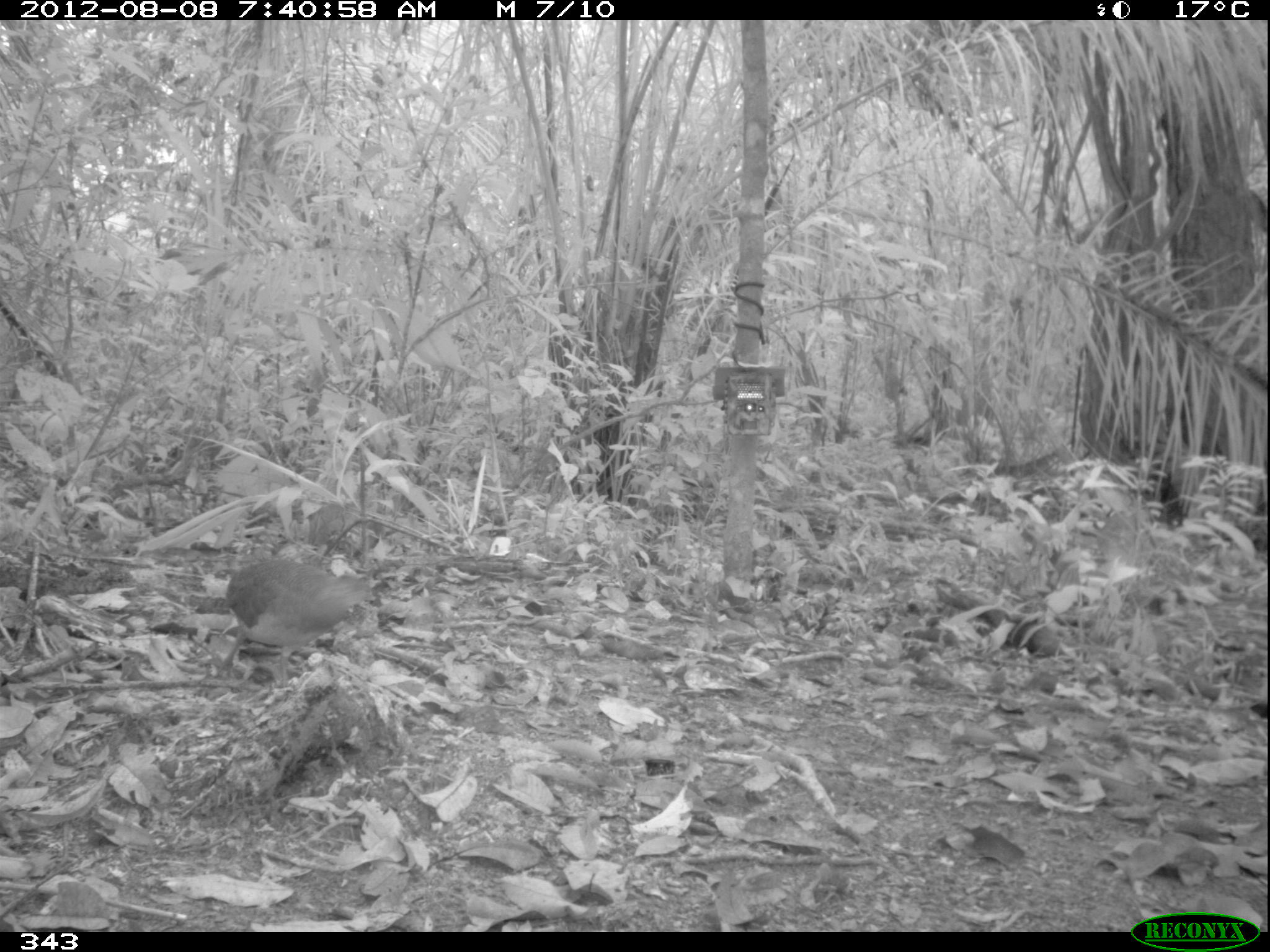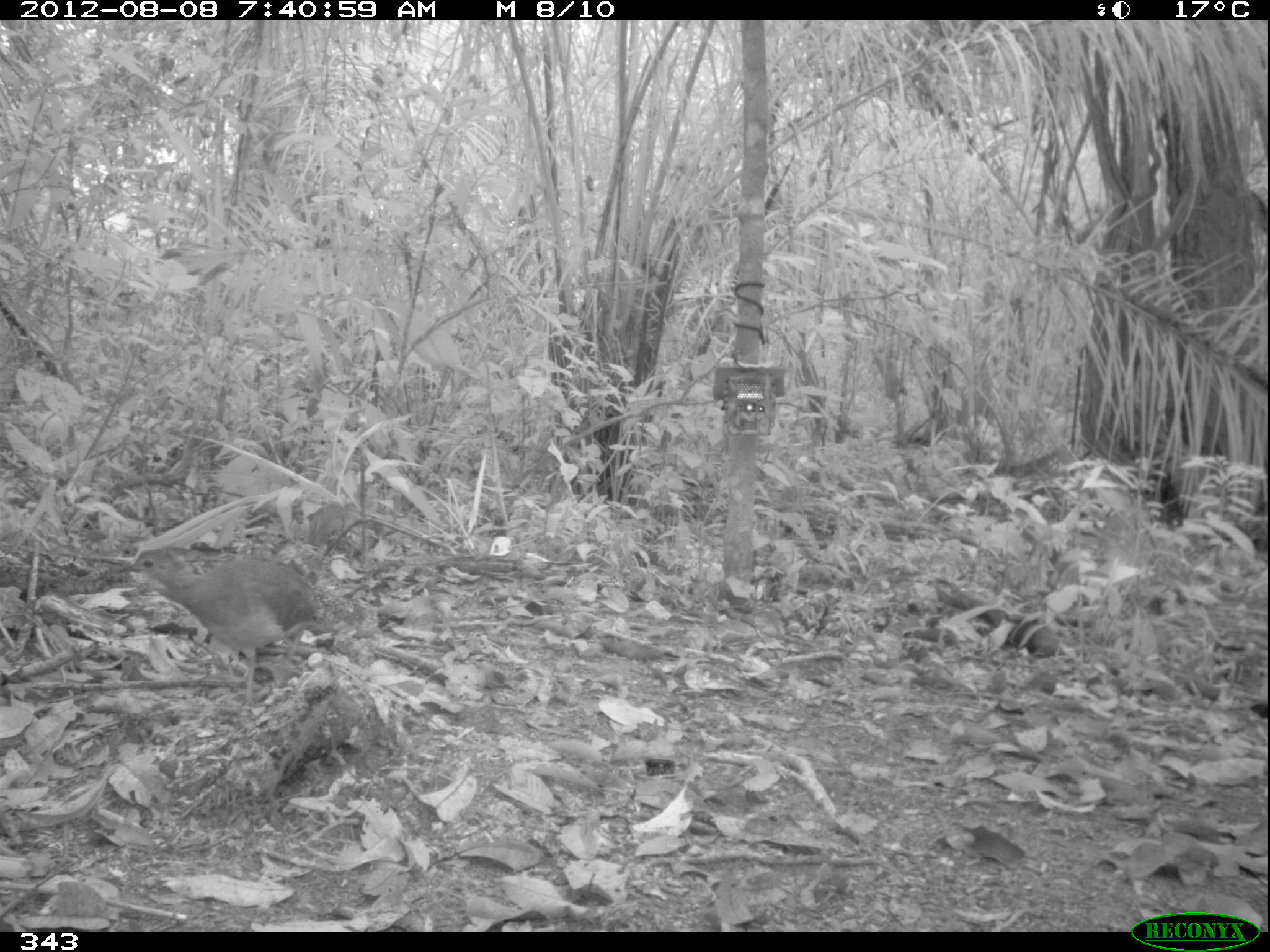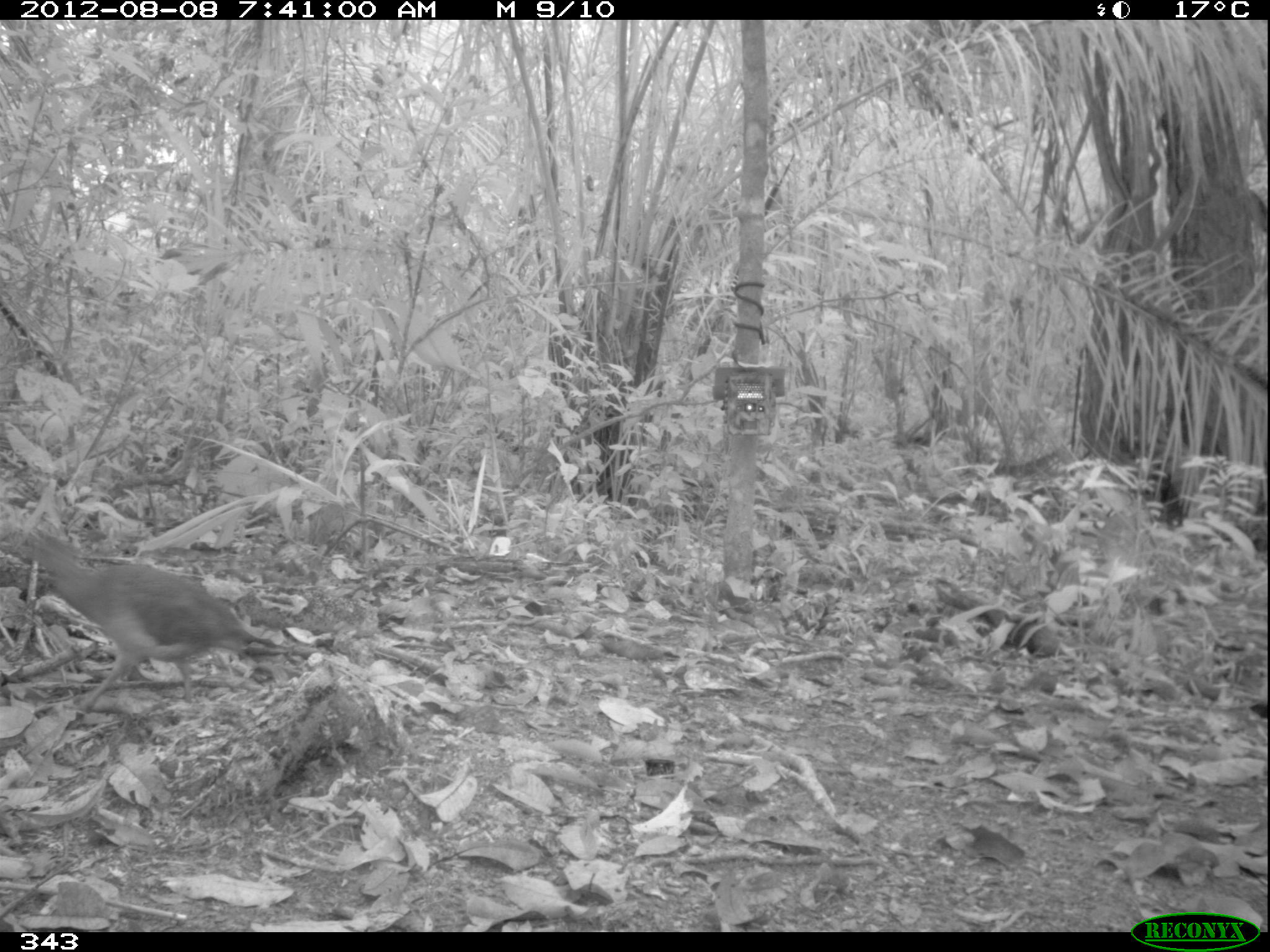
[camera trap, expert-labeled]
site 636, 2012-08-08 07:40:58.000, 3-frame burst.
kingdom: Animalia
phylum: Chordata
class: Aves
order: Galliformes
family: Phasianidae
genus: Alectoris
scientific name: Alectoris rufa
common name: red-legged partridge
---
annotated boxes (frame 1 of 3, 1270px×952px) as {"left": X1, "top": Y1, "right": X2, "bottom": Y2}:
alectoris rufa: {"left": 221, "top": 559, "right": 399, "bottom": 686}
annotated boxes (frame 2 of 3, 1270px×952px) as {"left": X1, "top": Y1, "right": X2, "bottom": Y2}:
alectoris rufa: {"left": 114, "top": 546, "right": 325, "bottom": 712}